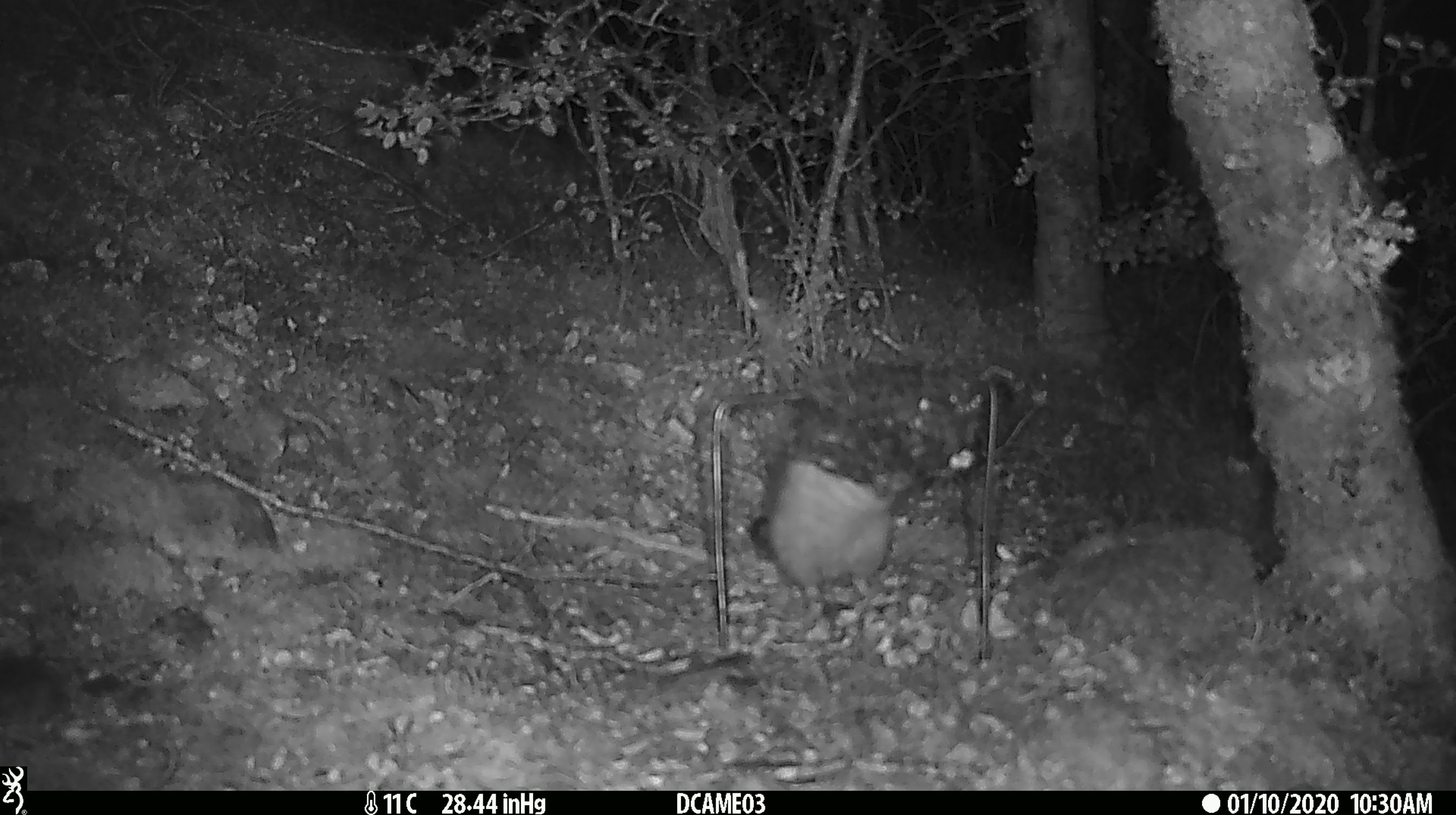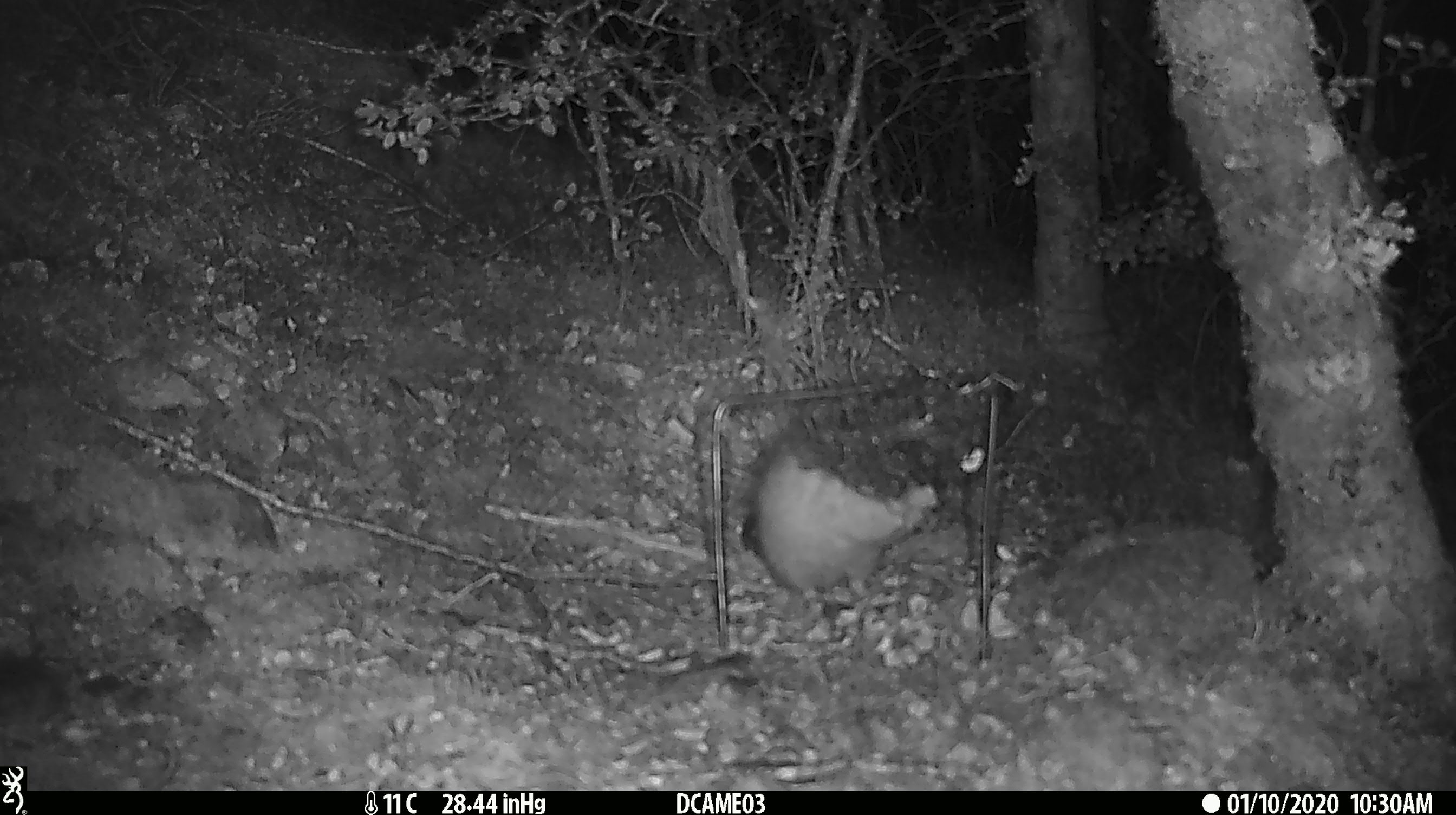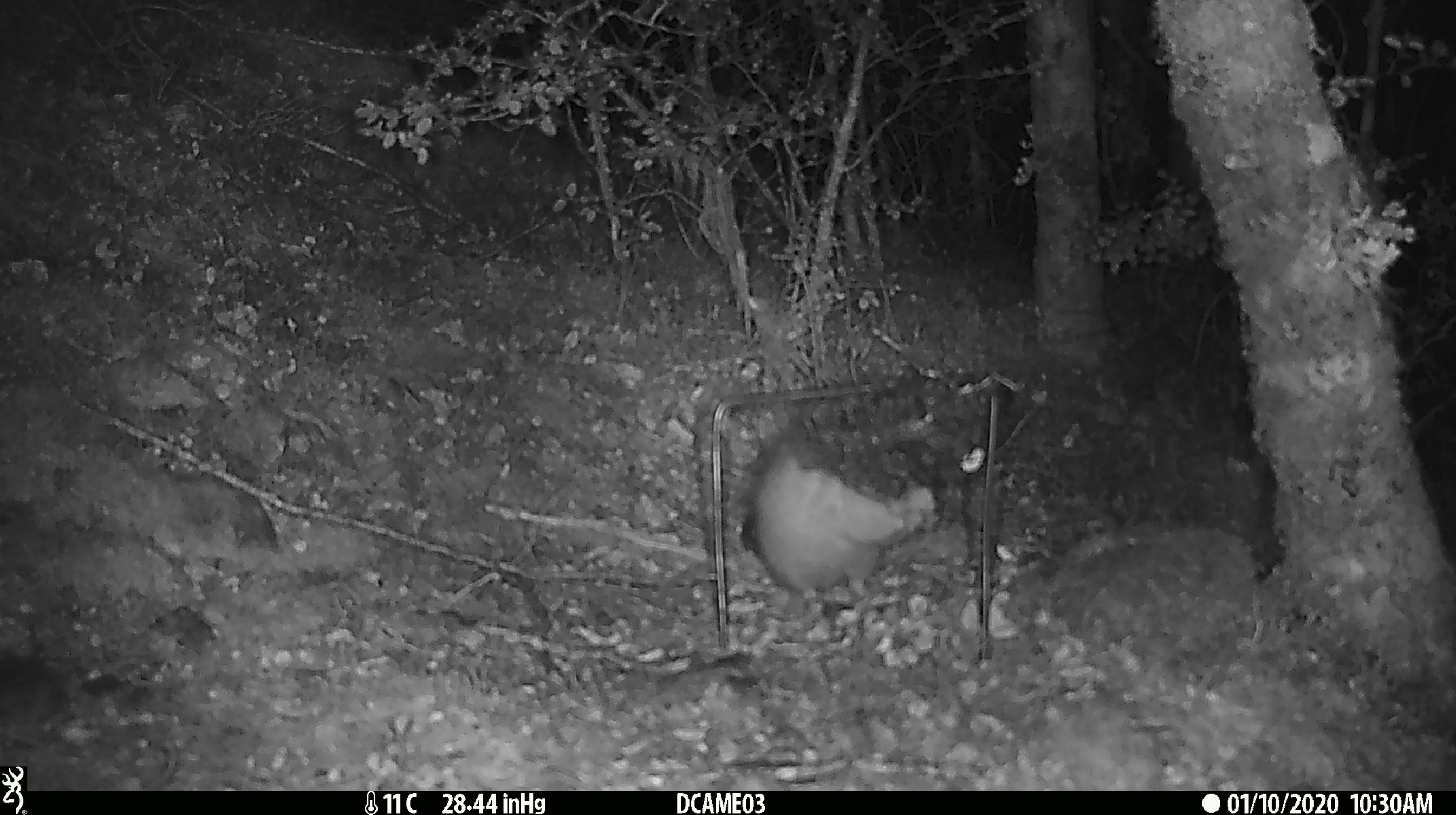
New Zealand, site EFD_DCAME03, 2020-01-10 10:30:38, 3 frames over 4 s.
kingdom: Animalia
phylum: Chordata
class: Mammalia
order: Rodentia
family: Muridae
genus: Rattus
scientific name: Rattus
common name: rat